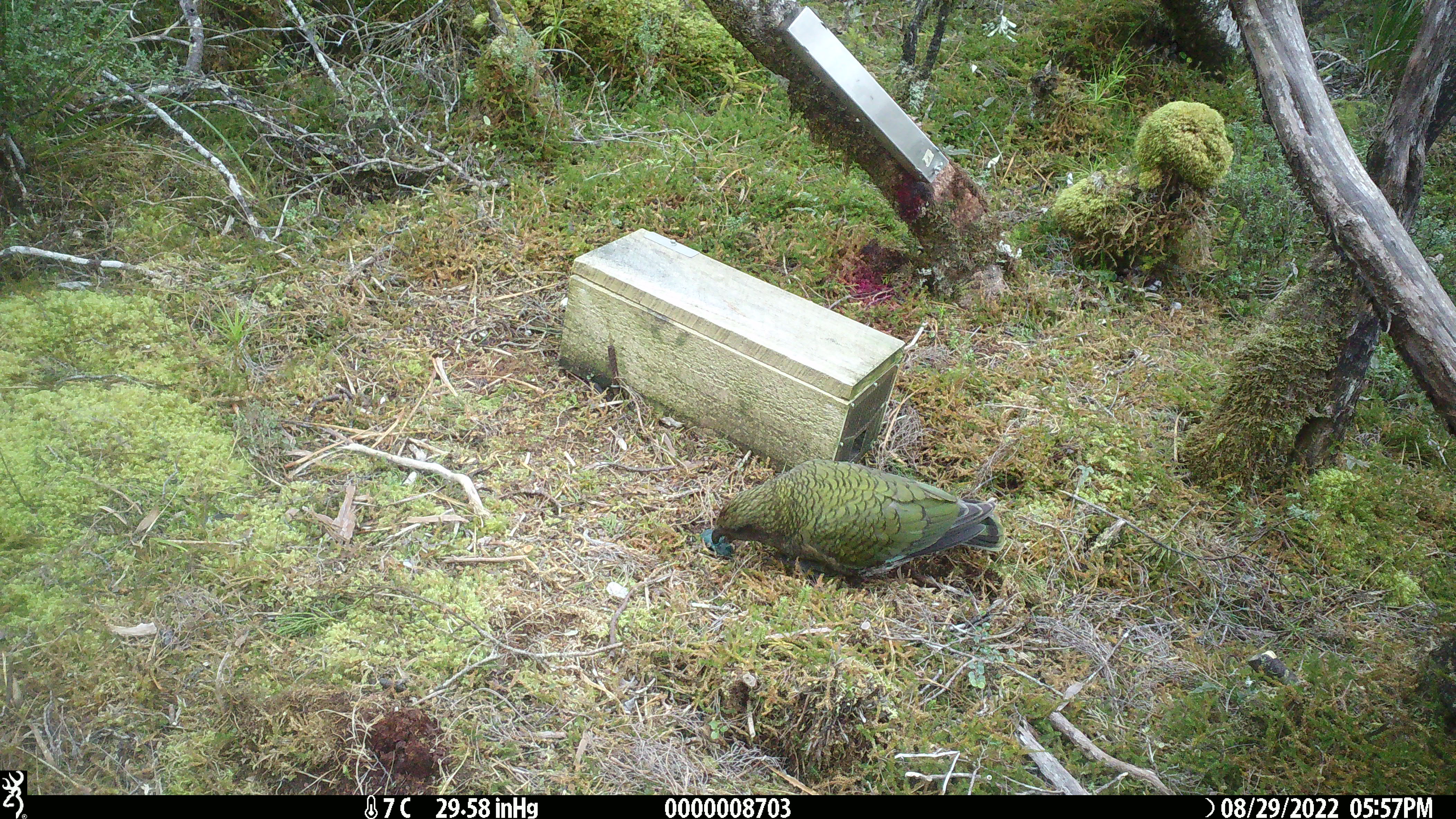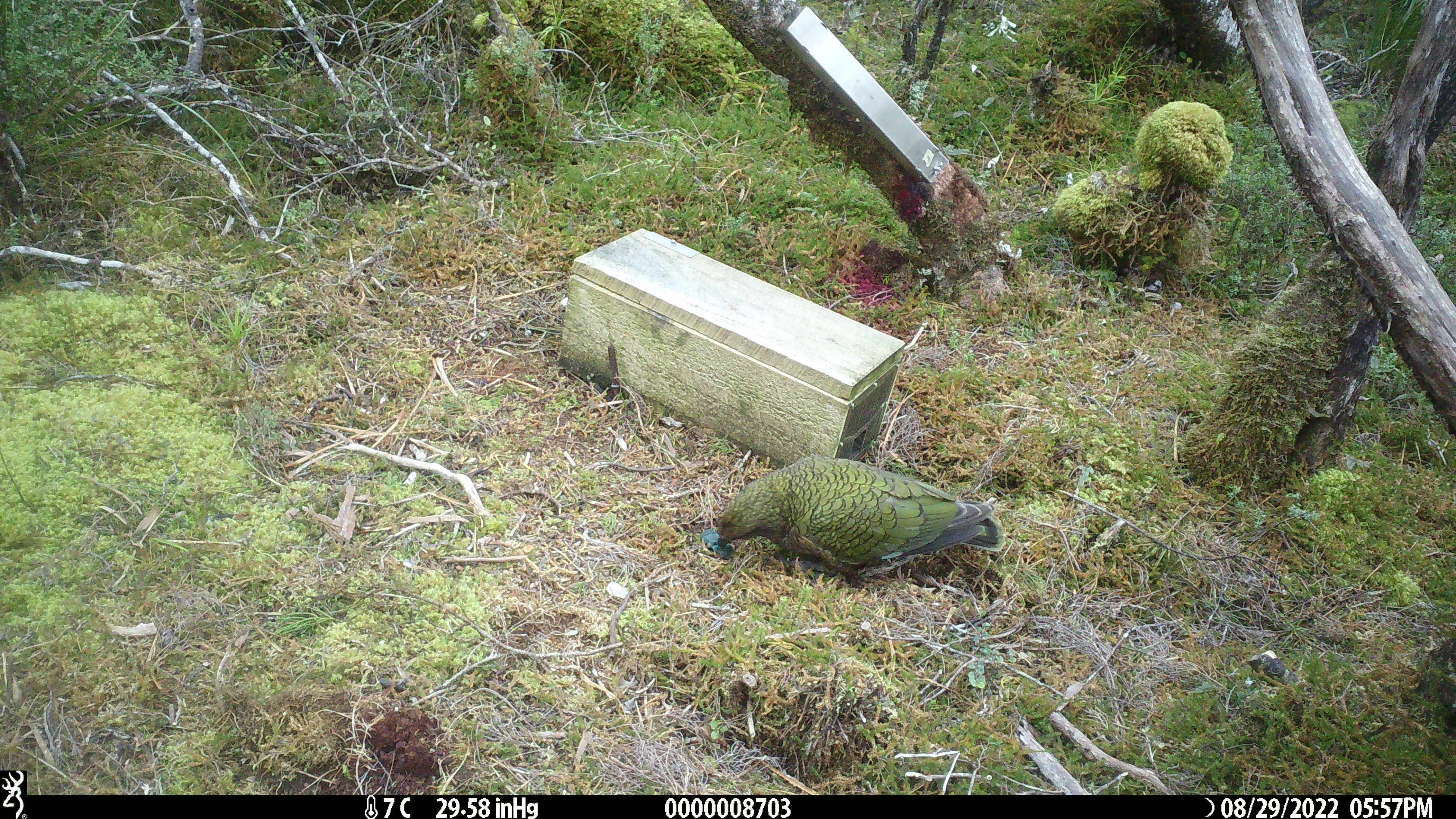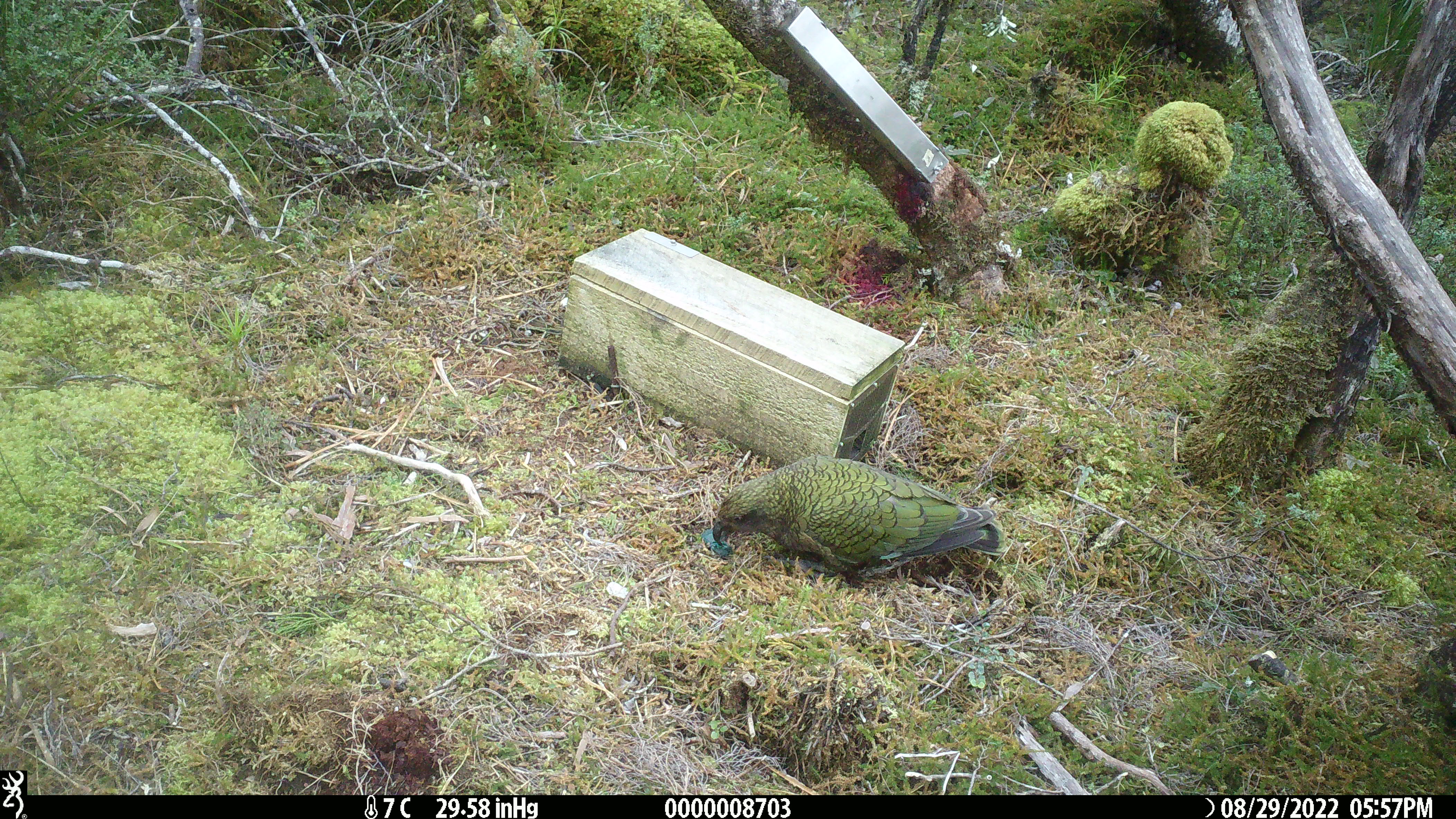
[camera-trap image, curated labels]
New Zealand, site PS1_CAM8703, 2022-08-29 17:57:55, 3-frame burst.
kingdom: Animalia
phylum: Chordata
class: Aves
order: Psittaciformes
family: Strigopidae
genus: Nestor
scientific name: Nestor notabilis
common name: kea